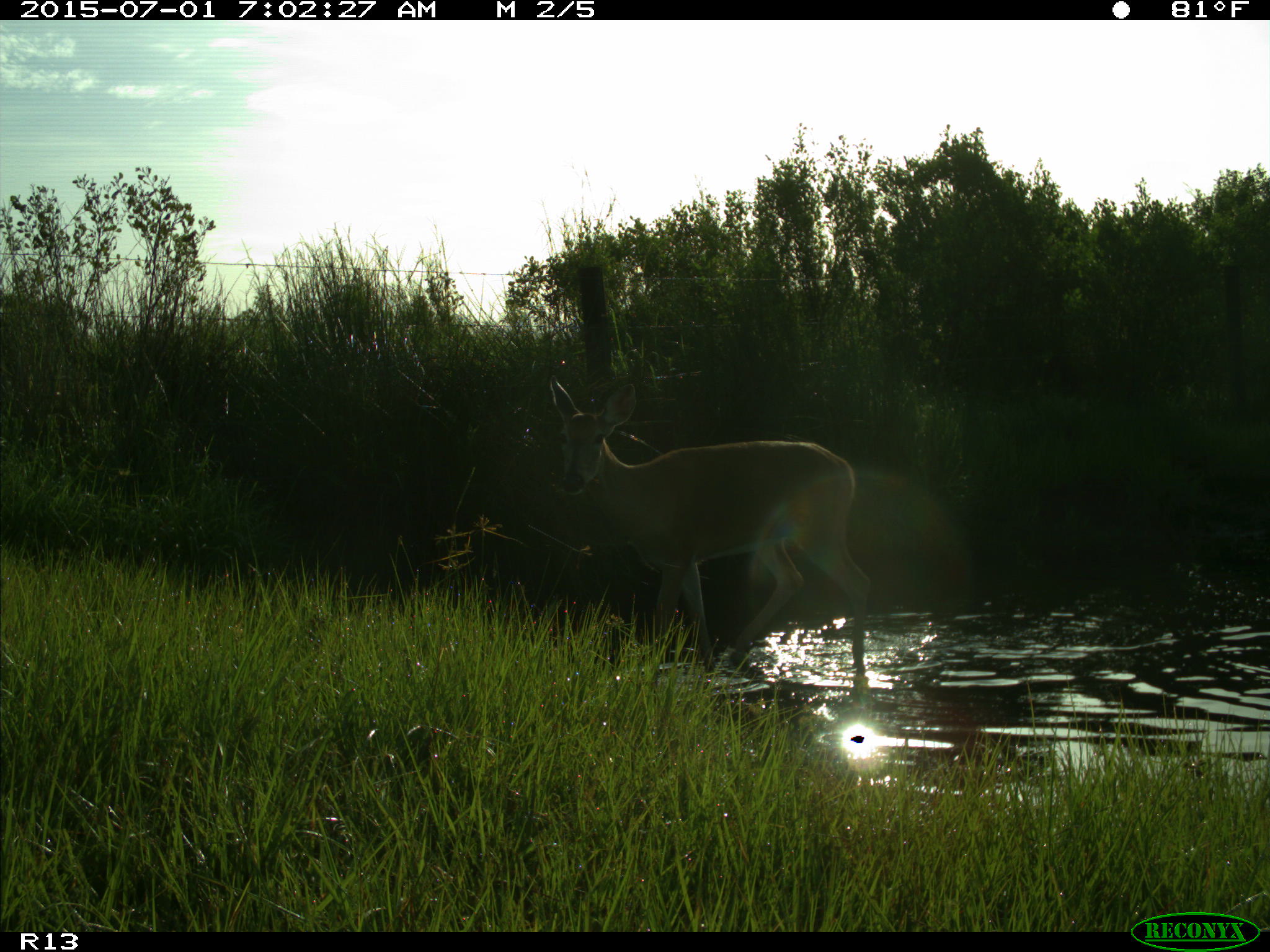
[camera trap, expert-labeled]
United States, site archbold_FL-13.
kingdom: Animalia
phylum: Chordata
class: Mammalia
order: Artiodactyla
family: Cervidae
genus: Odocoileus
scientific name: Odocoileus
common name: deer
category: unidentified deer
Unidentified deer (deer) (Odocoileus).